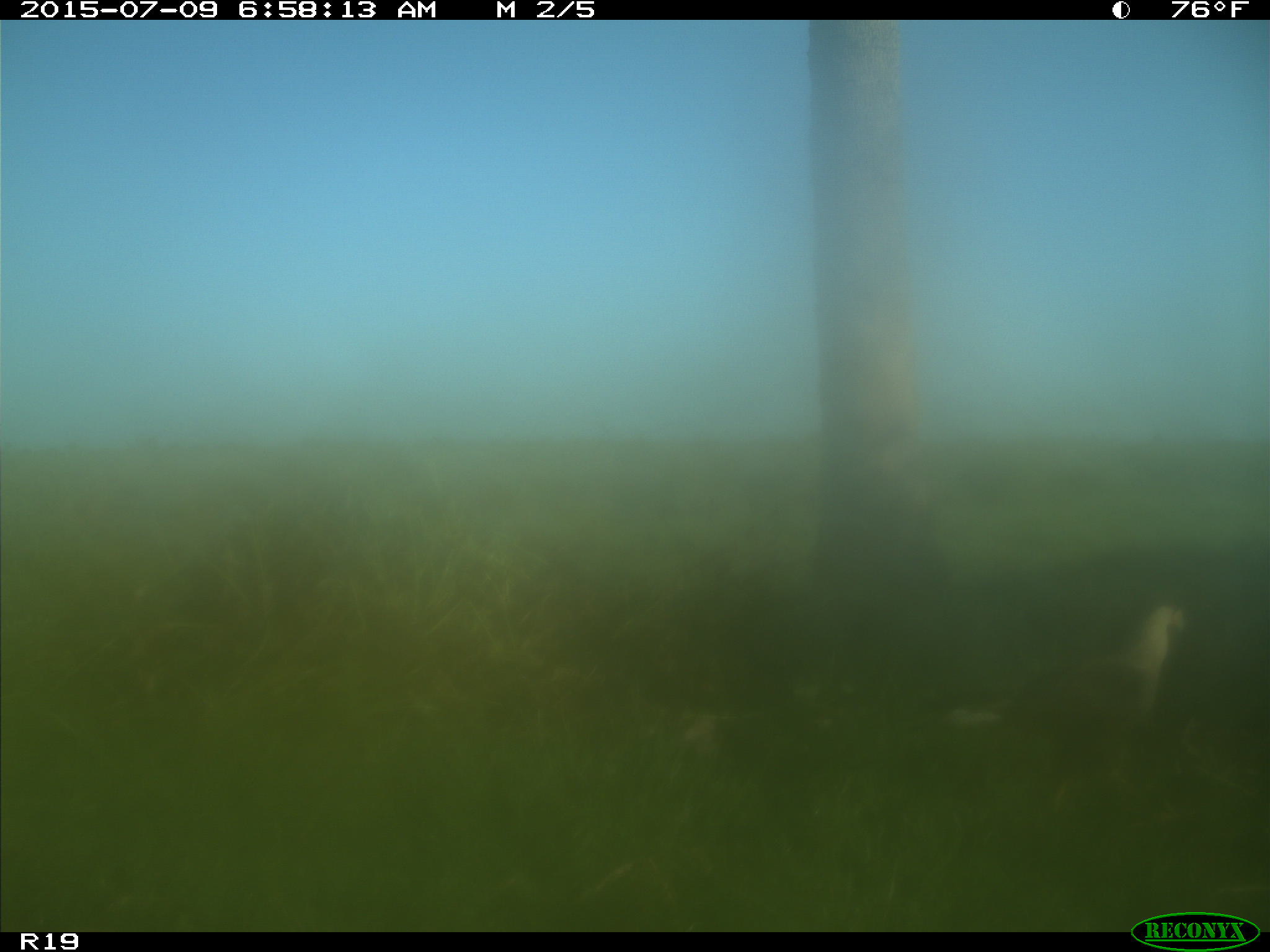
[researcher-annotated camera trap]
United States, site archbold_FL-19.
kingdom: Animalia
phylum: Chordata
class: Aves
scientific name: Aves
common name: birds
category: unidentified bird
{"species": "unidentified bird (birds) (Aves)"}